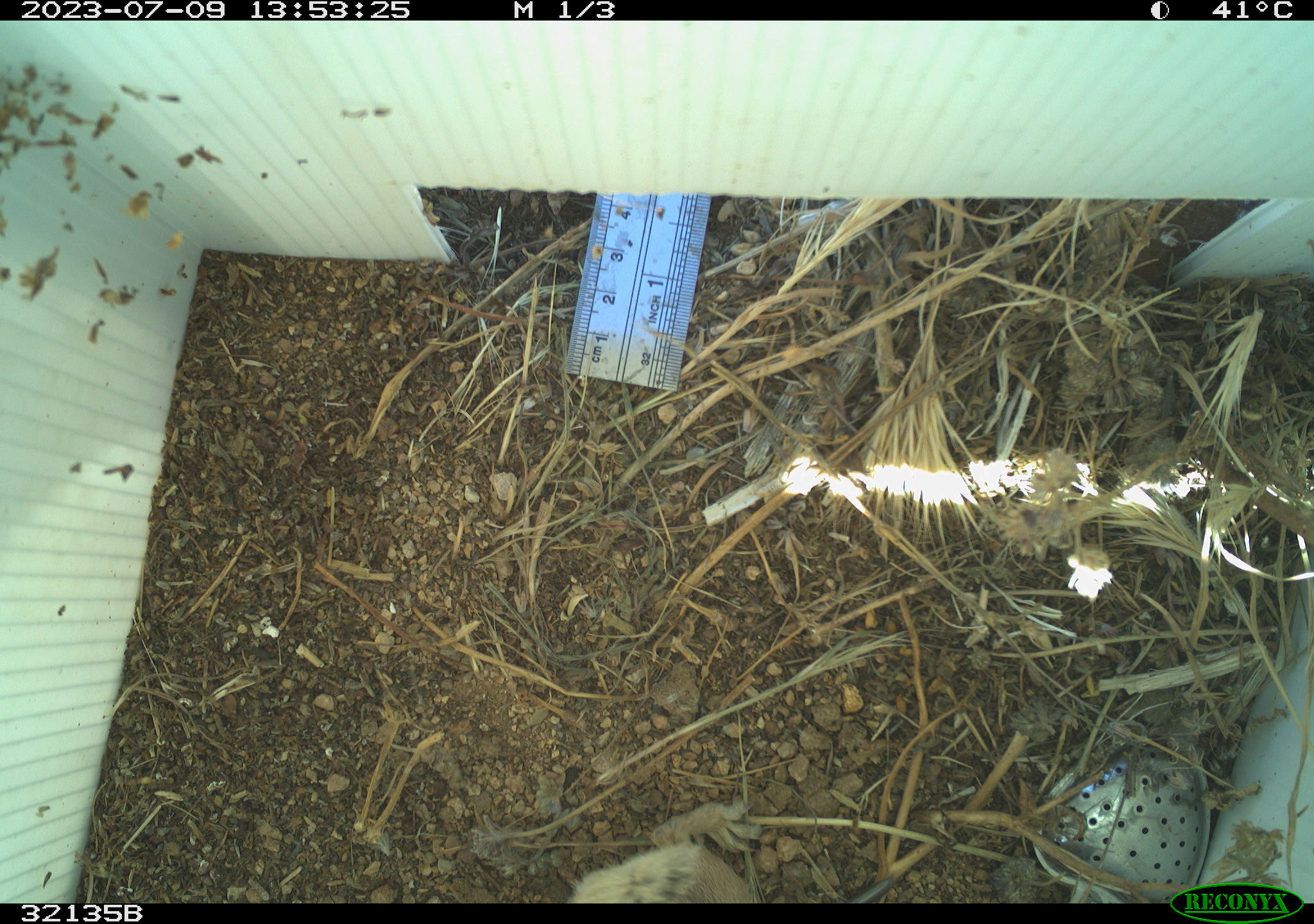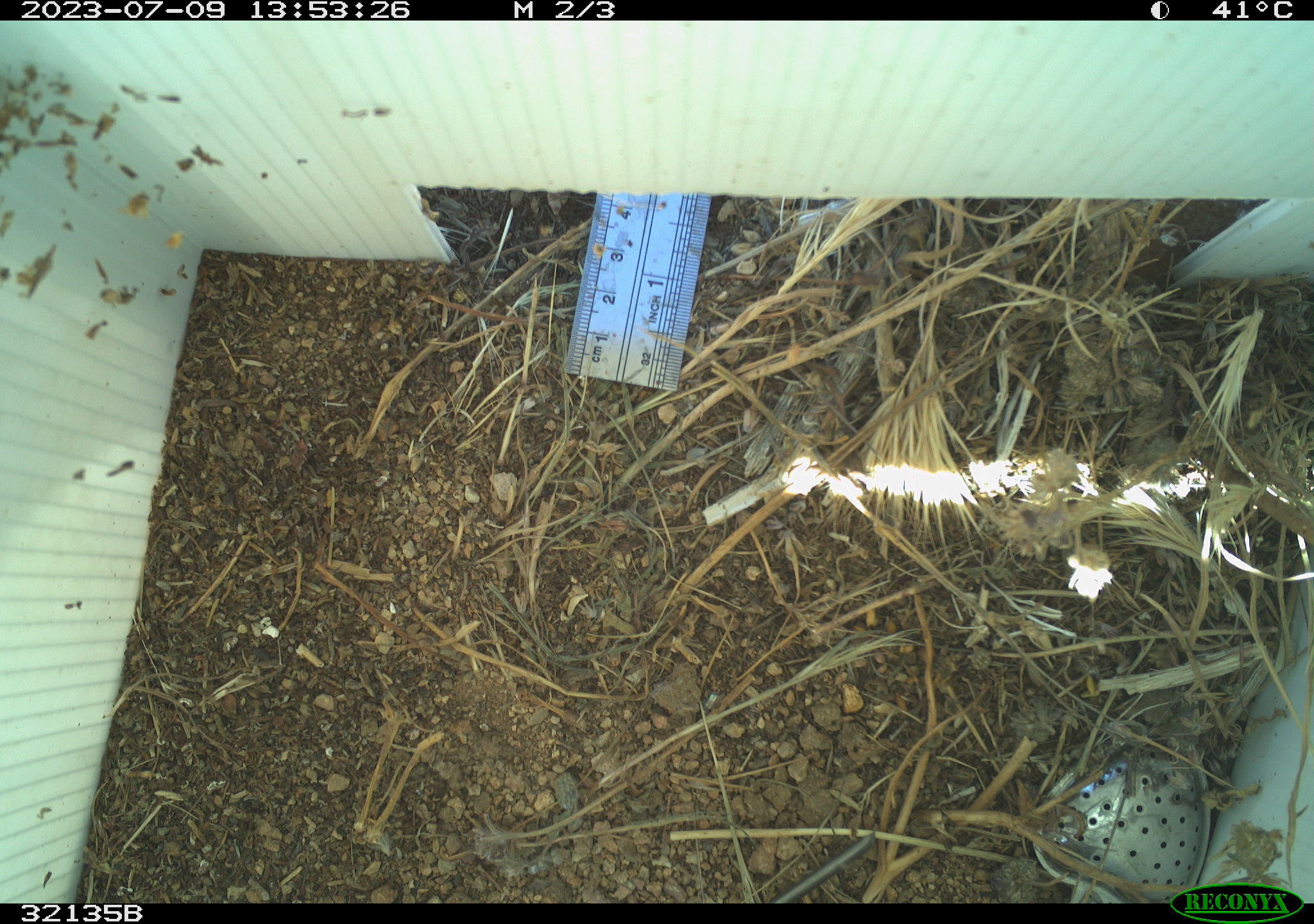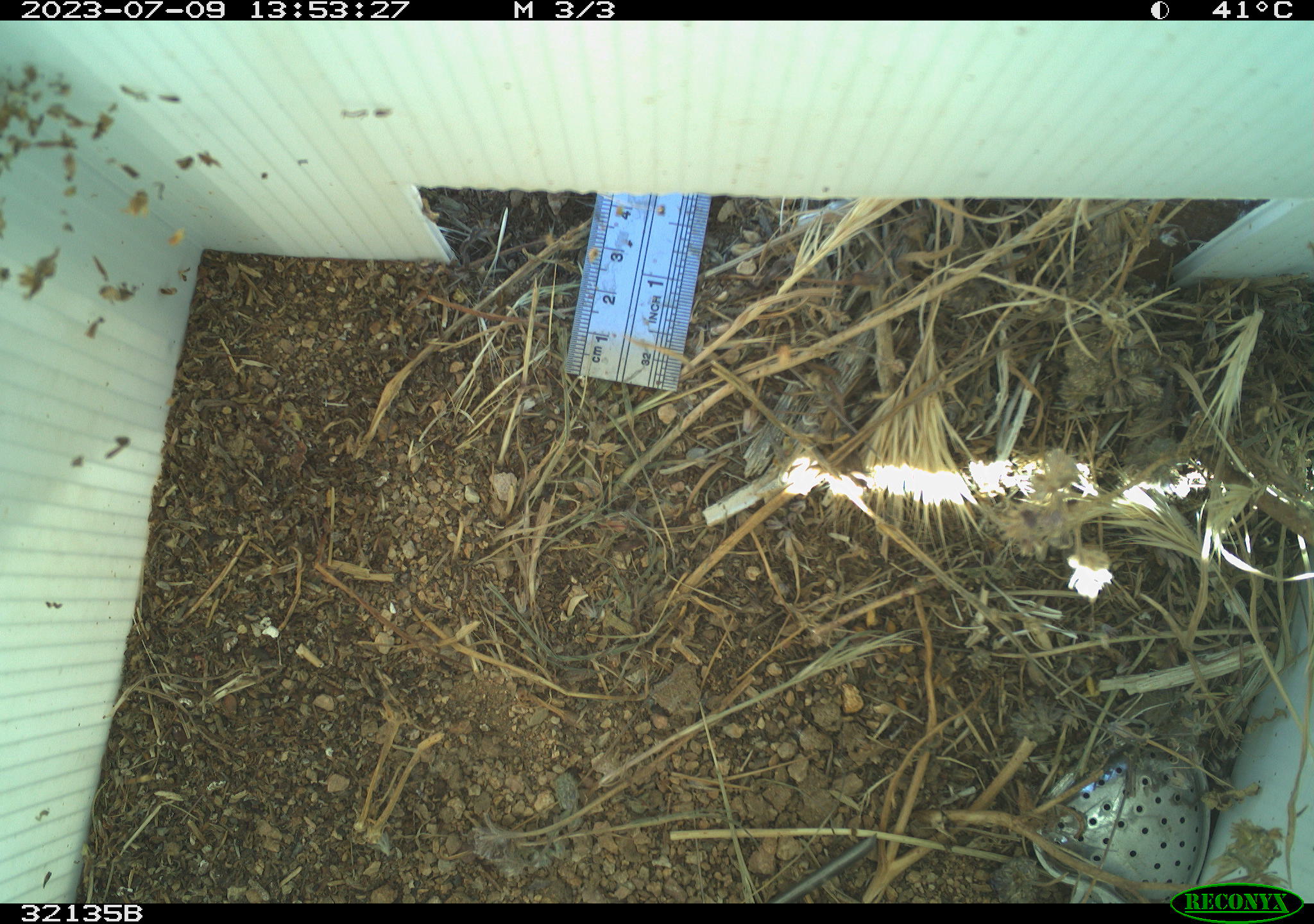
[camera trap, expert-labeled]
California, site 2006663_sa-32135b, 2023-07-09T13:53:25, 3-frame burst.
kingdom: Animalia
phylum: Chordata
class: Mammalia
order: Rodentia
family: Sciuridae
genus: Ammospermophilus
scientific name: Ammospermophilus leucurus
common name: white-tailed antelope squirrel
White-tailed antelope squirrel (Ammospermophilus leucurus).